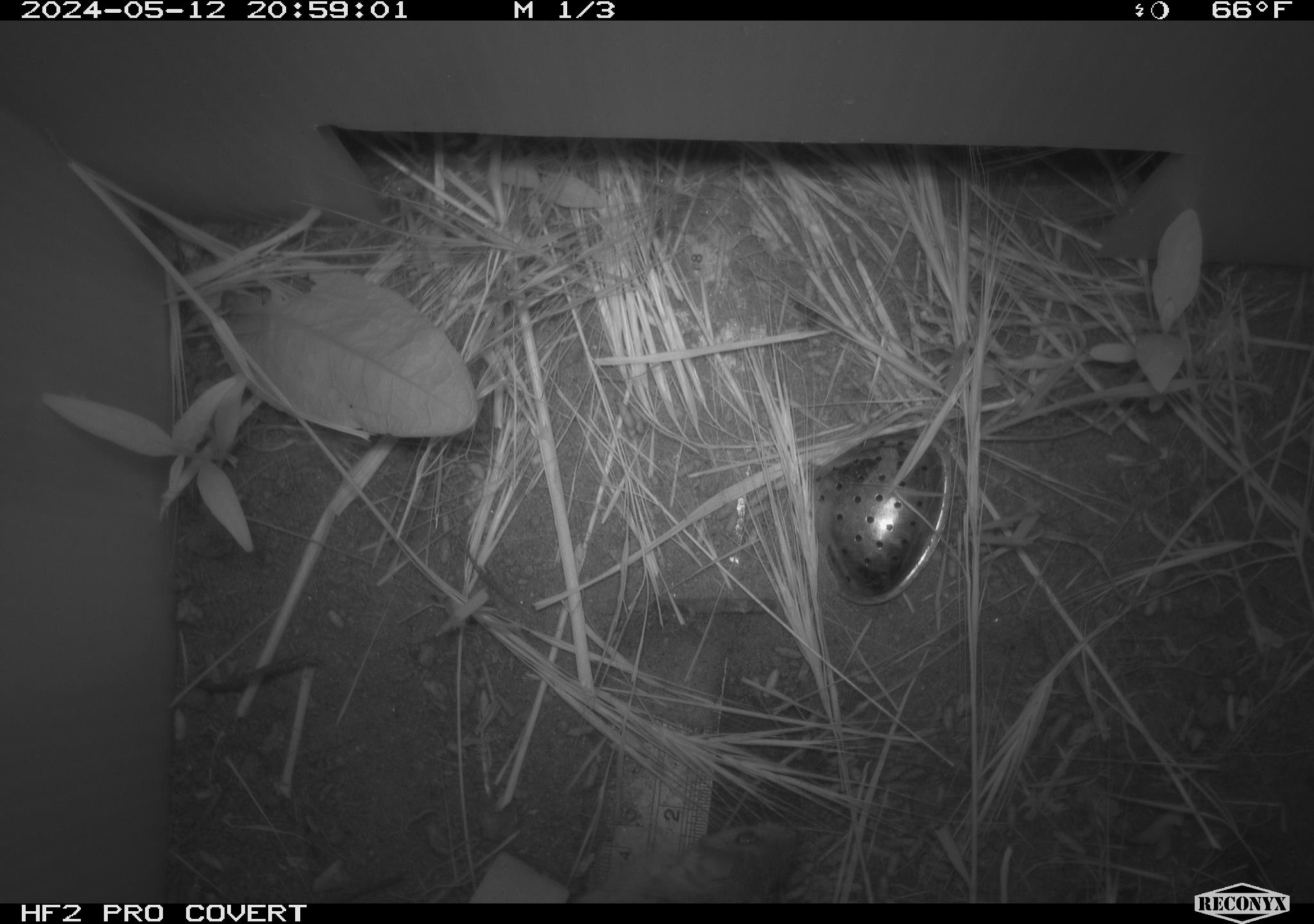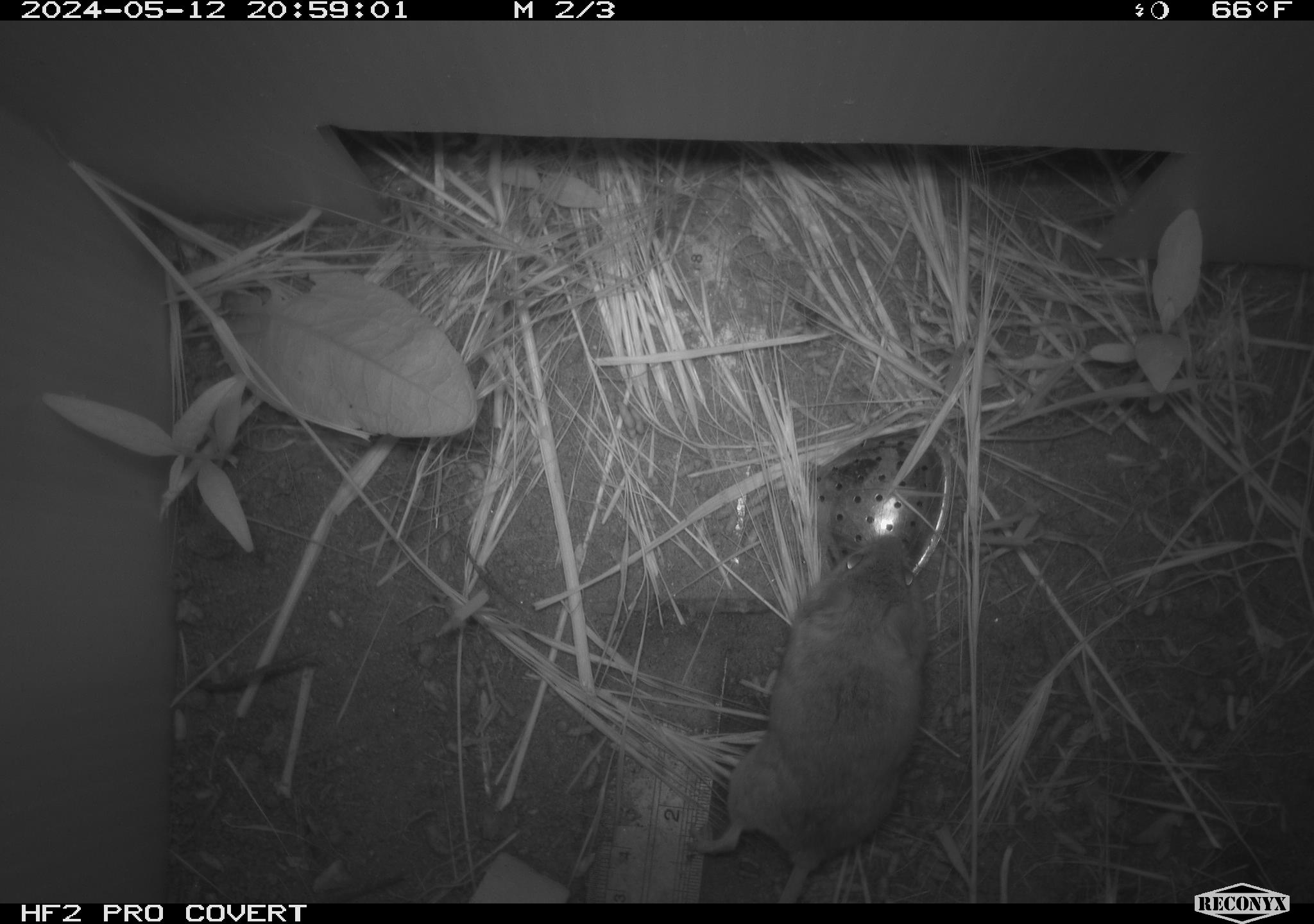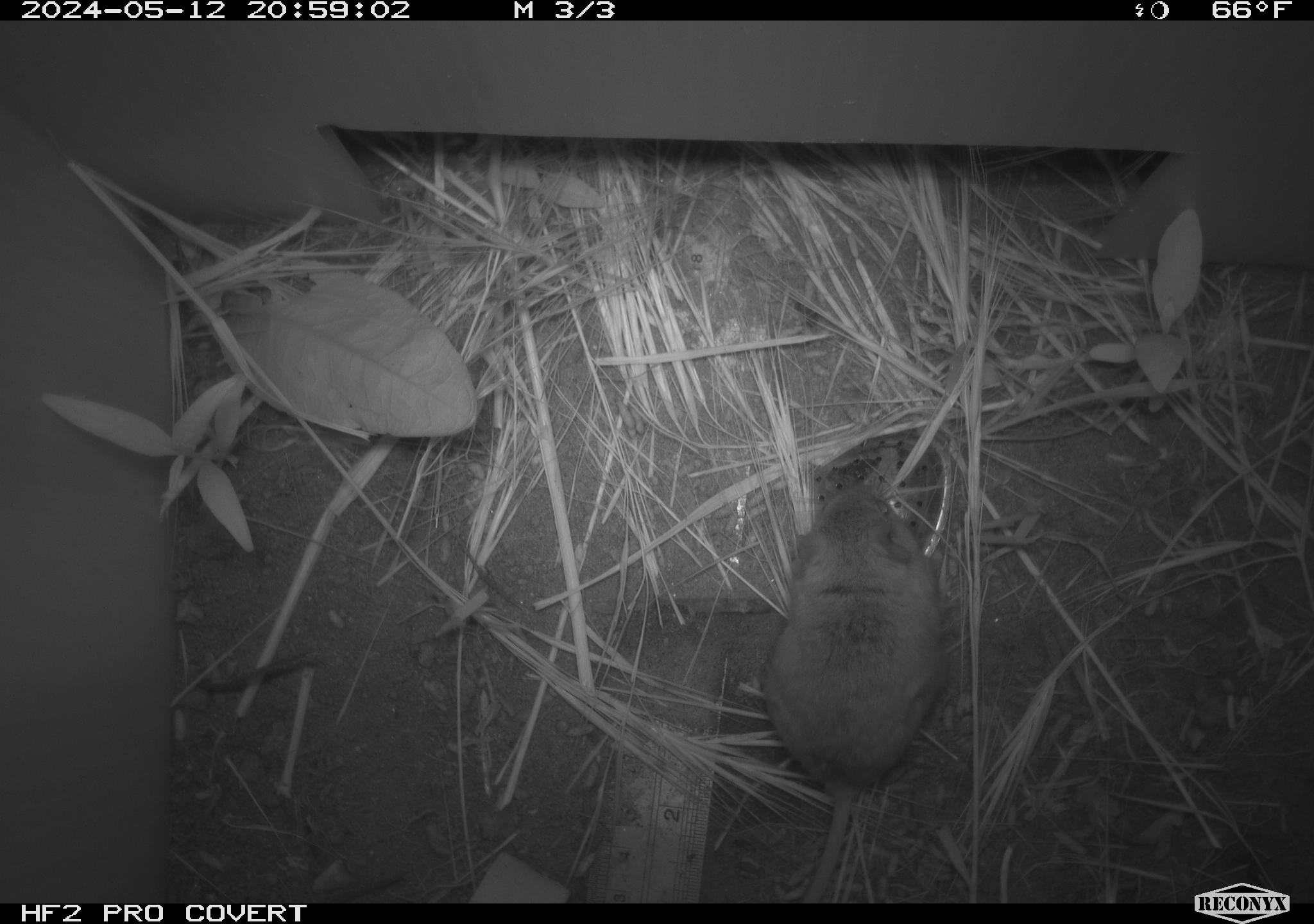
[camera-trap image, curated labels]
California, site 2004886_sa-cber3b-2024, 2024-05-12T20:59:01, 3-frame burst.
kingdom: Animalia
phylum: Chordata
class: Mammalia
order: Rodentia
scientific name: Rodentia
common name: mouse species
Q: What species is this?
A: Mouse species (Rodentia).